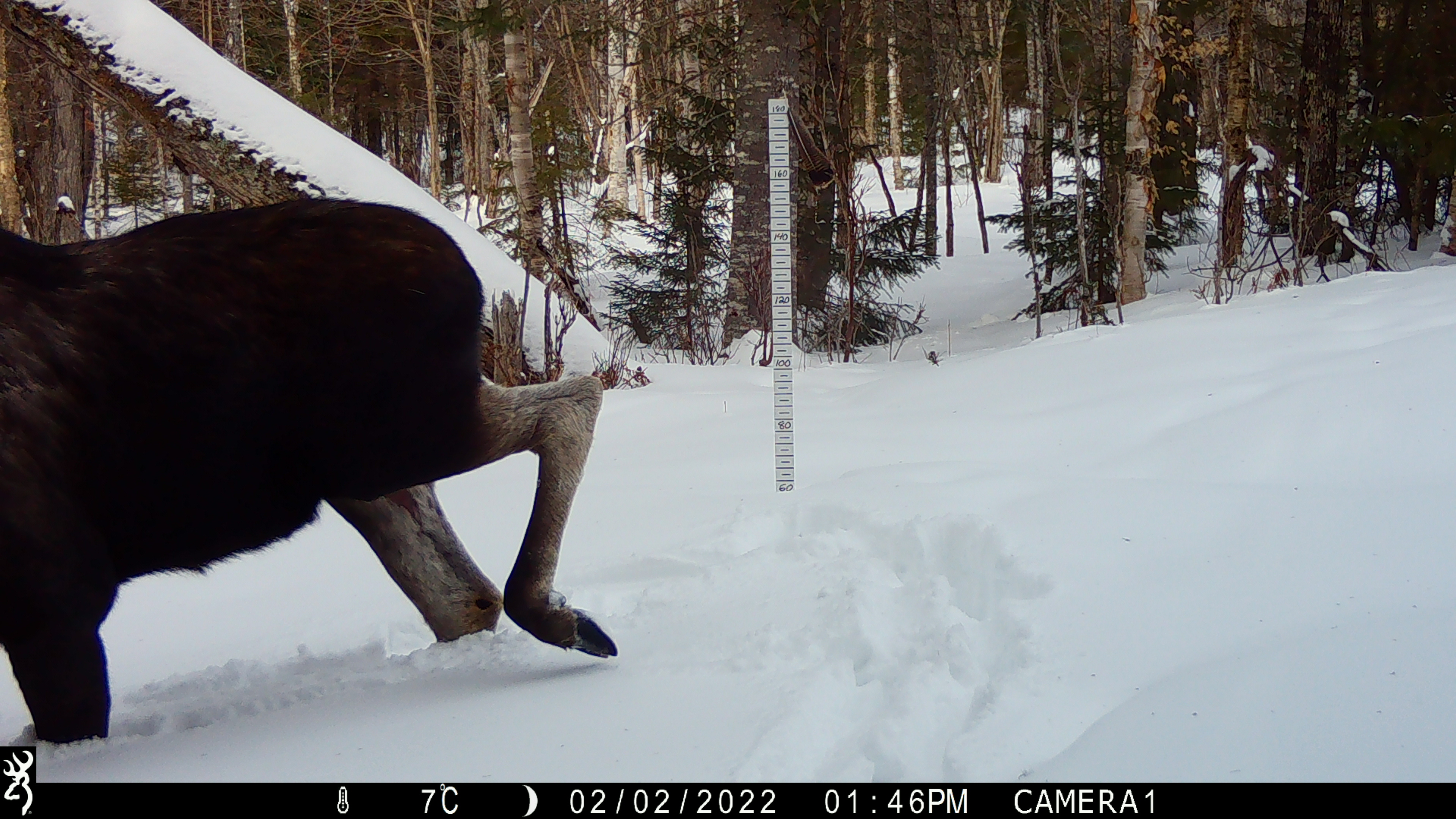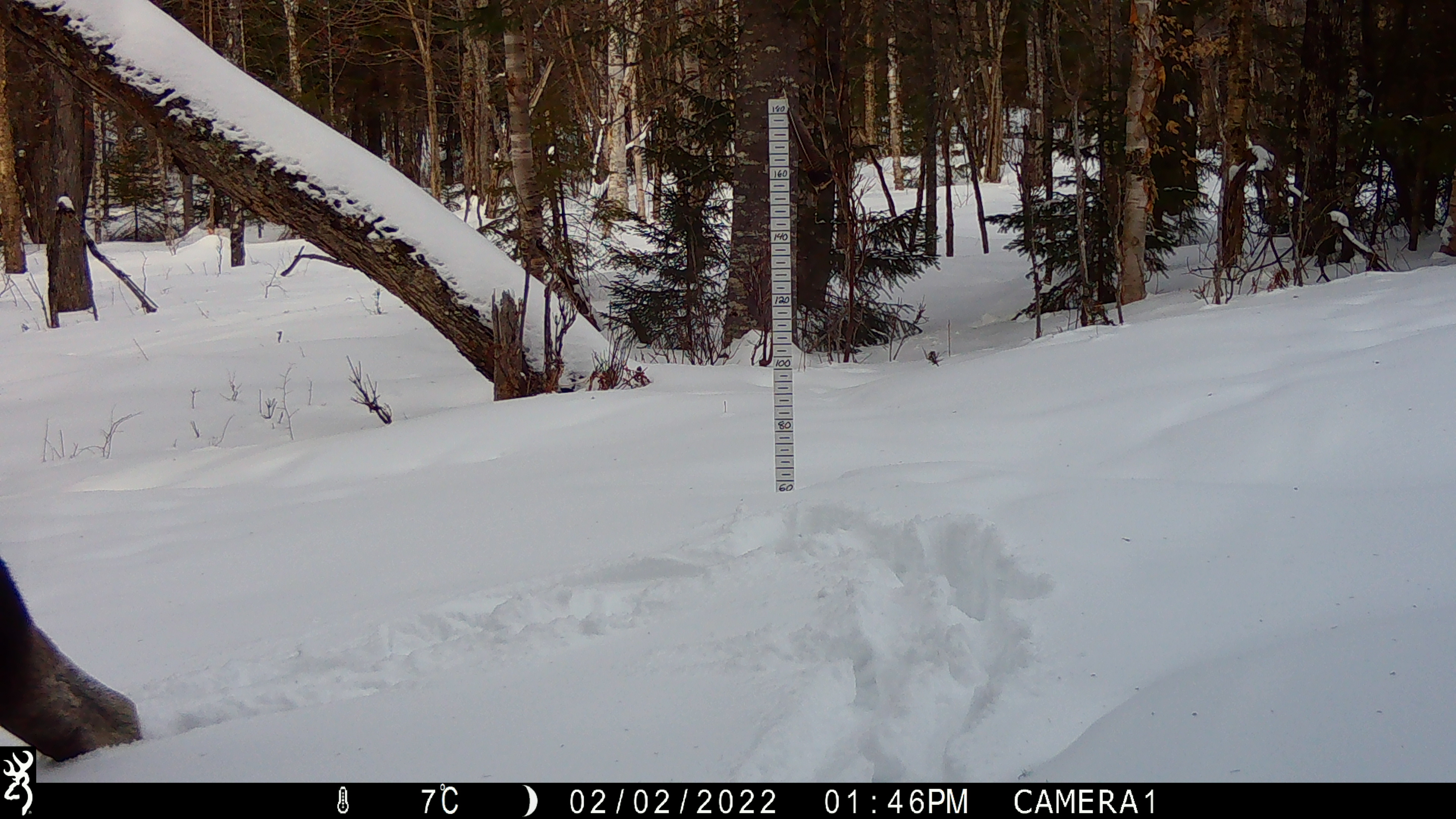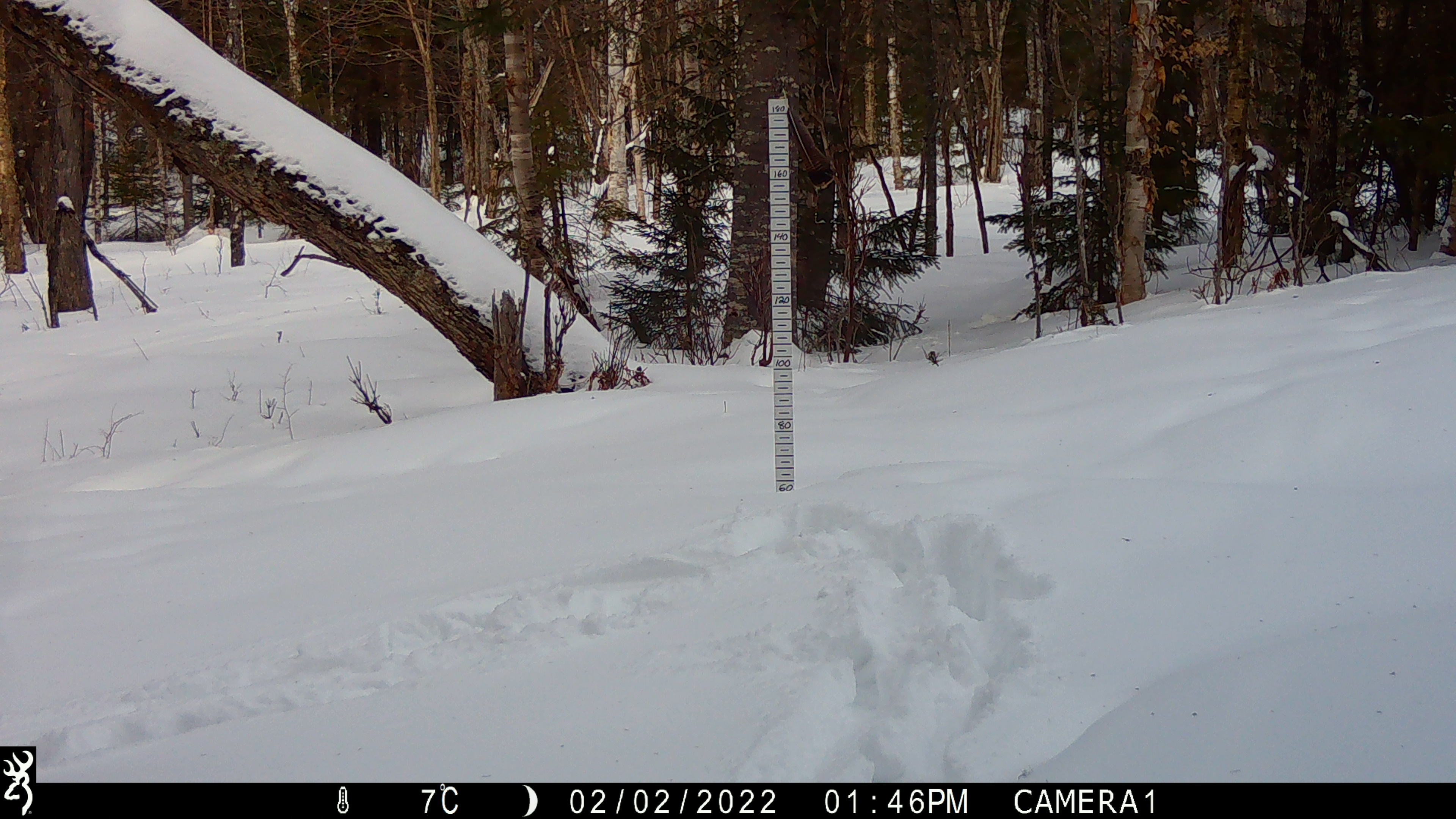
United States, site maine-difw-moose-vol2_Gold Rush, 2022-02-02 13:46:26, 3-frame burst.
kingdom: Animalia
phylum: Chordata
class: Mammalia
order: Artiodactyla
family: Cervidae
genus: Alces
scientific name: Alces alces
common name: moose